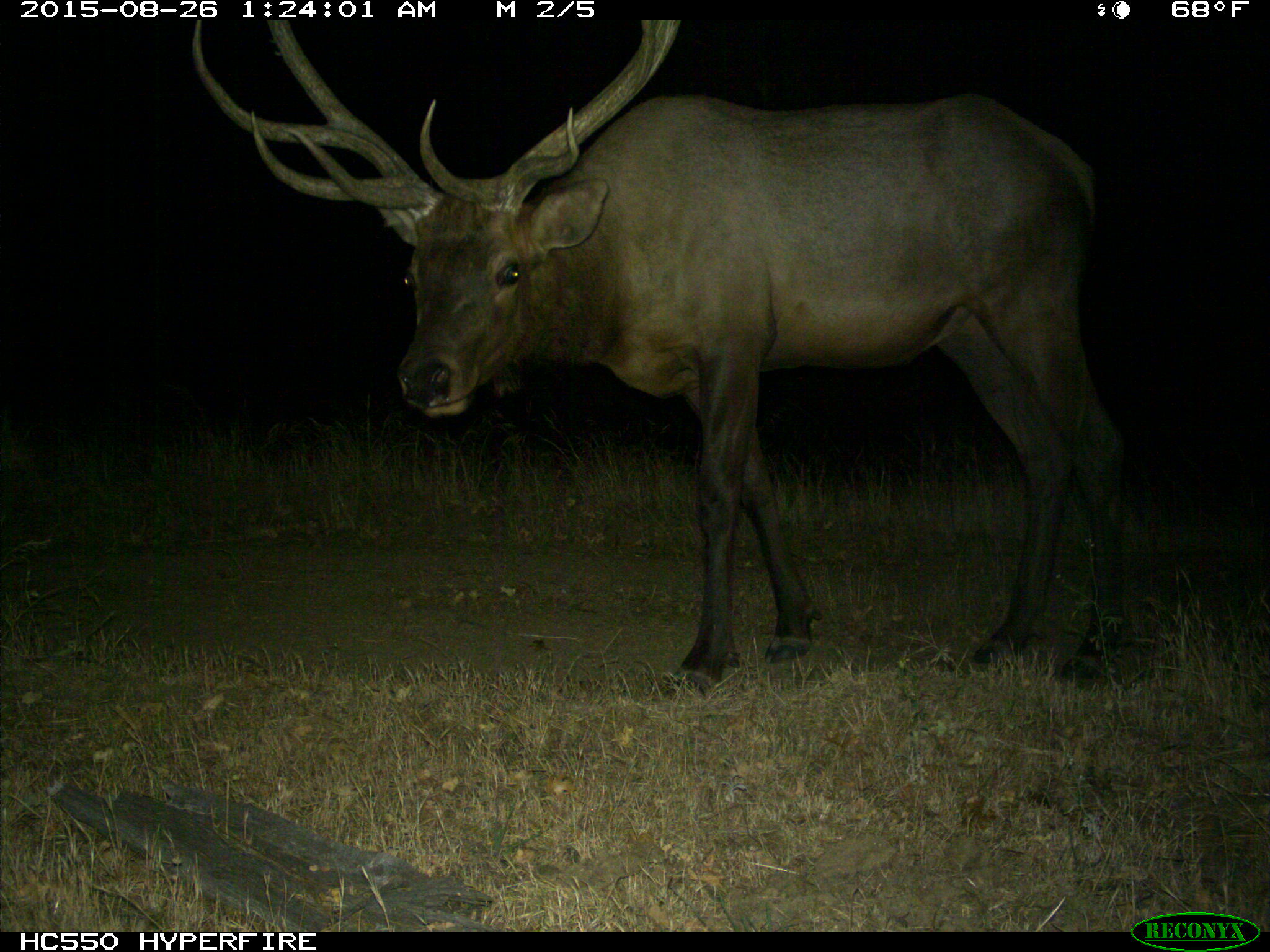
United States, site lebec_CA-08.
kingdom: Animalia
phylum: Chordata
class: Mammalia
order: Artiodactyla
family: Cervidae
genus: Cervus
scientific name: Cervus canadensis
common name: elk